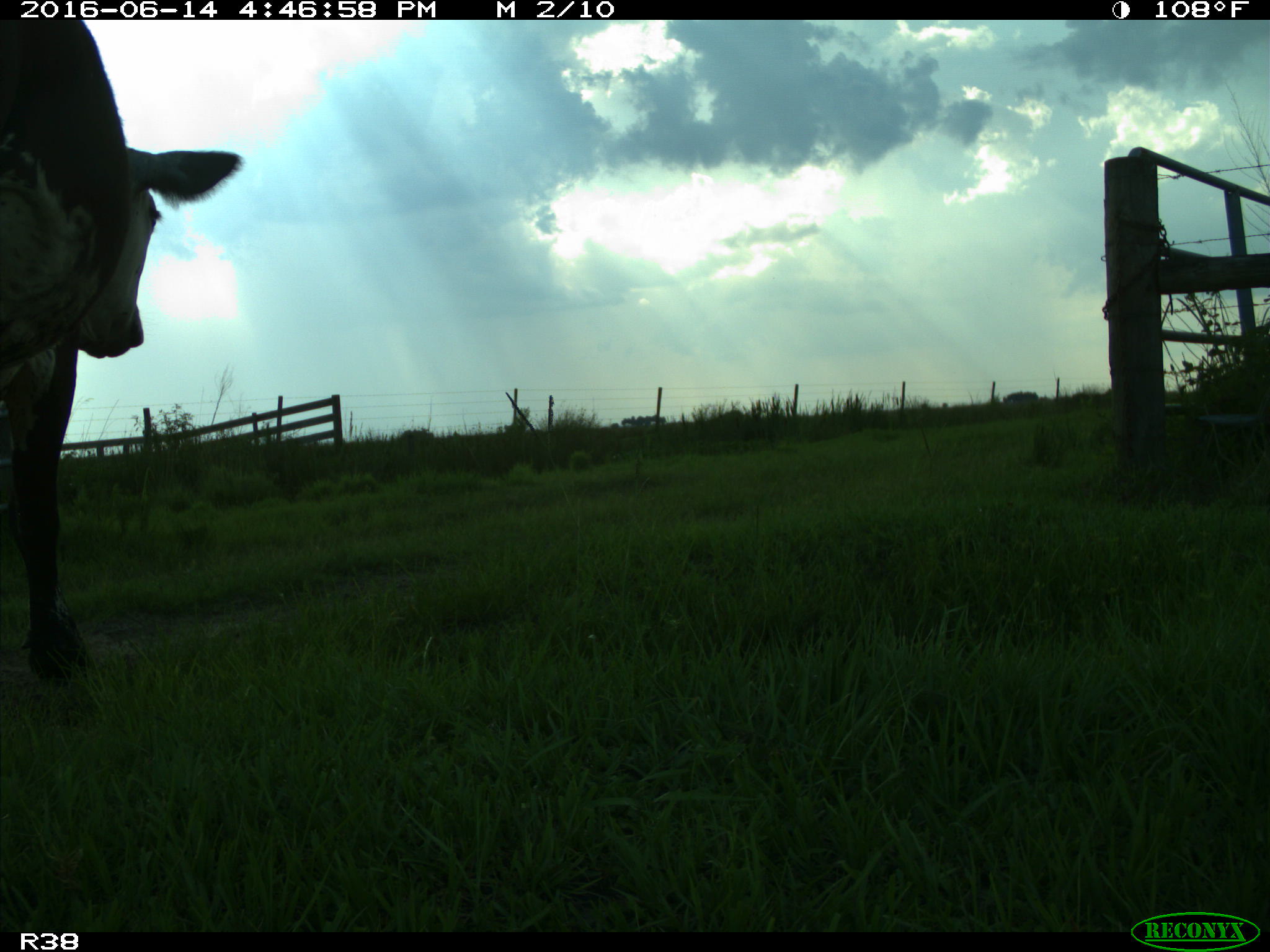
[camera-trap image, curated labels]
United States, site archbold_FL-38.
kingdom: Animalia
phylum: Chordata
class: Mammalia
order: Artiodactyla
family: Bovidae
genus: Bos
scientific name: Bos taurus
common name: domestic cow